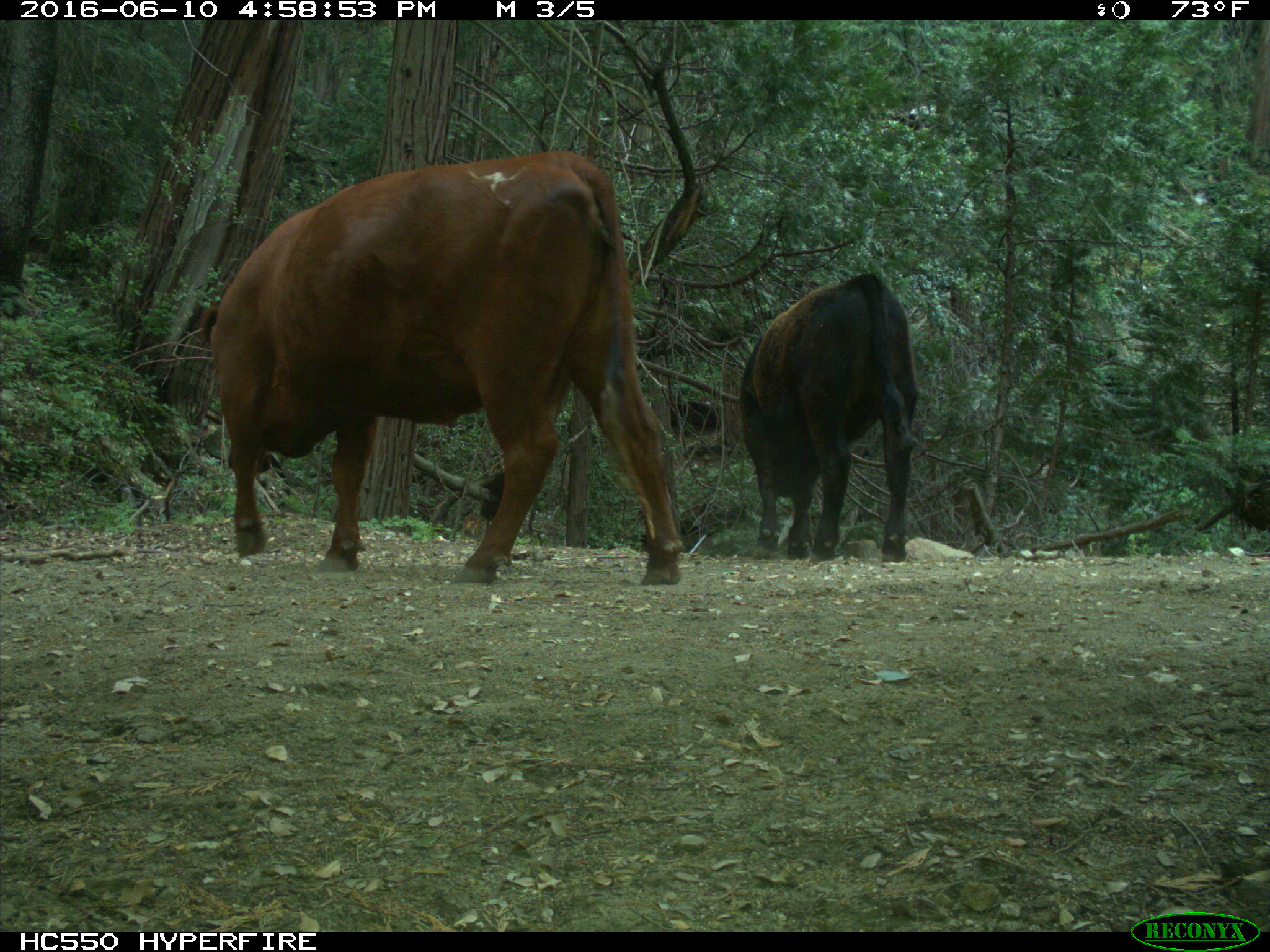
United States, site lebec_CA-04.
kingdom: Animalia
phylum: Chordata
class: Mammalia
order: Artiodactyla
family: Bovidae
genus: Bos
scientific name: Bos taurus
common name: domestic cow